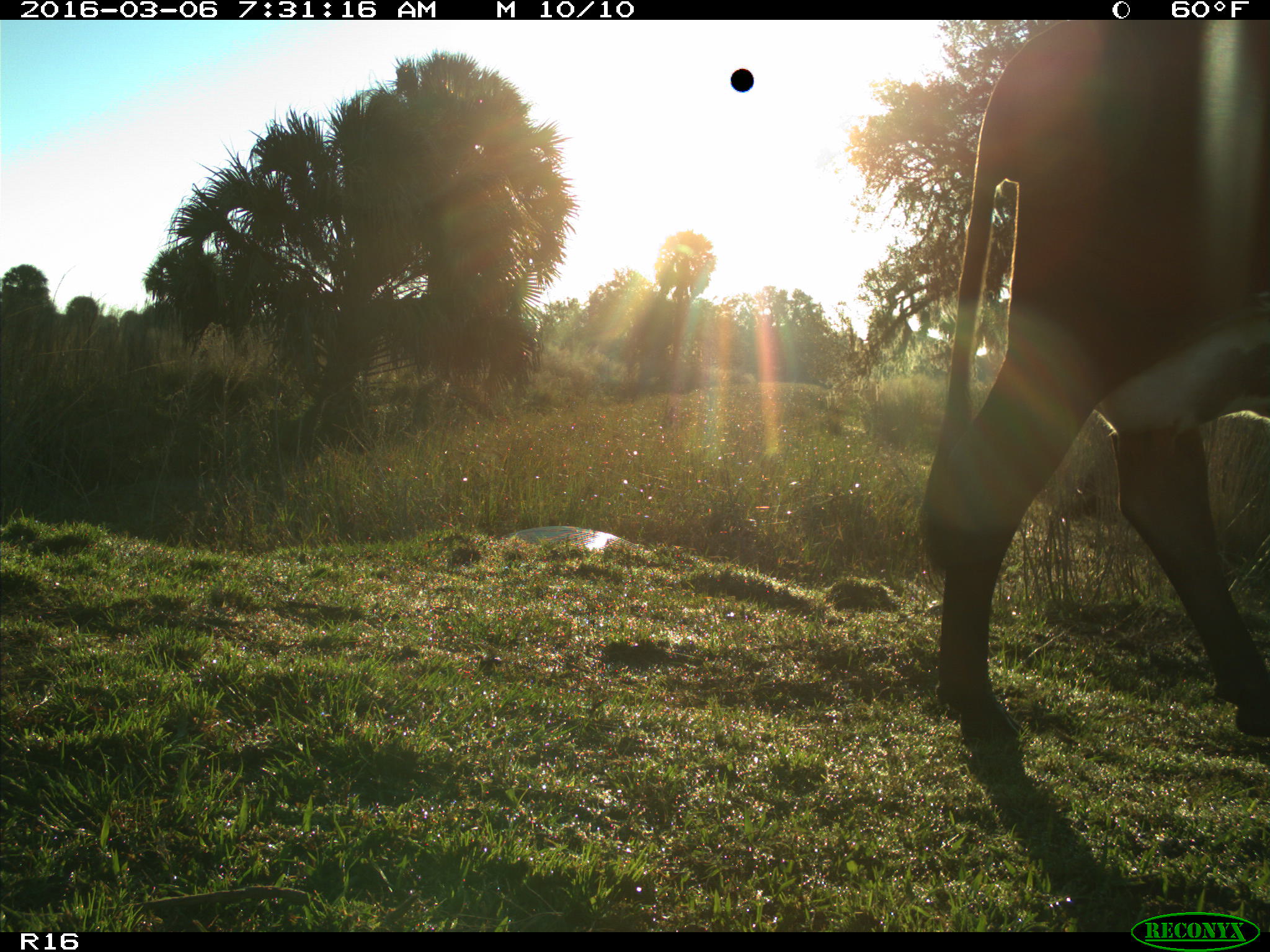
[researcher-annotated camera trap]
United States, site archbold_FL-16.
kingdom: Animalia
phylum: Chordata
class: Mammalia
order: Artiodactyla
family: Bovidae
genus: Bos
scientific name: Bos taurus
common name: domestic cow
Bos taurus (domestic cow).